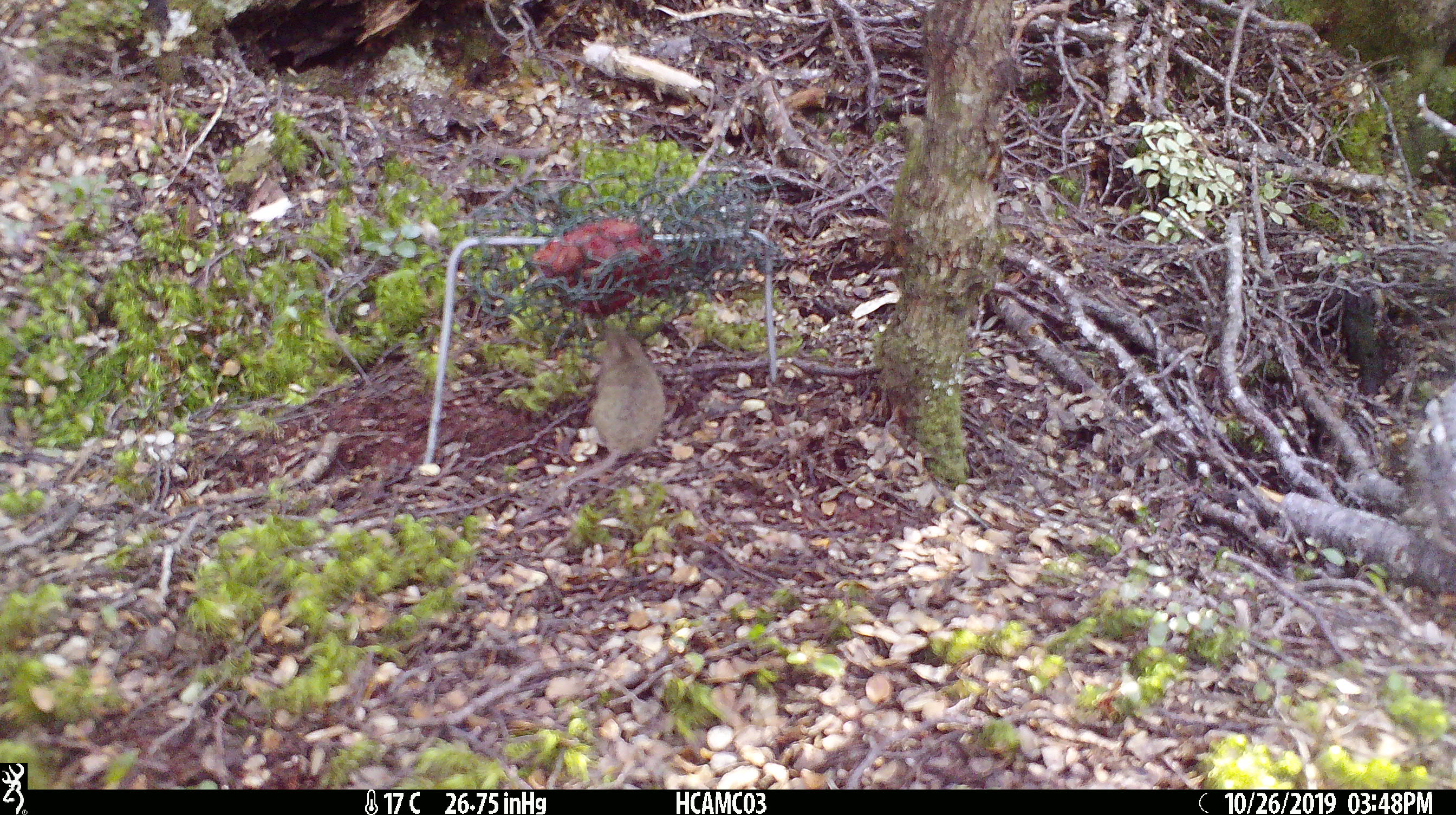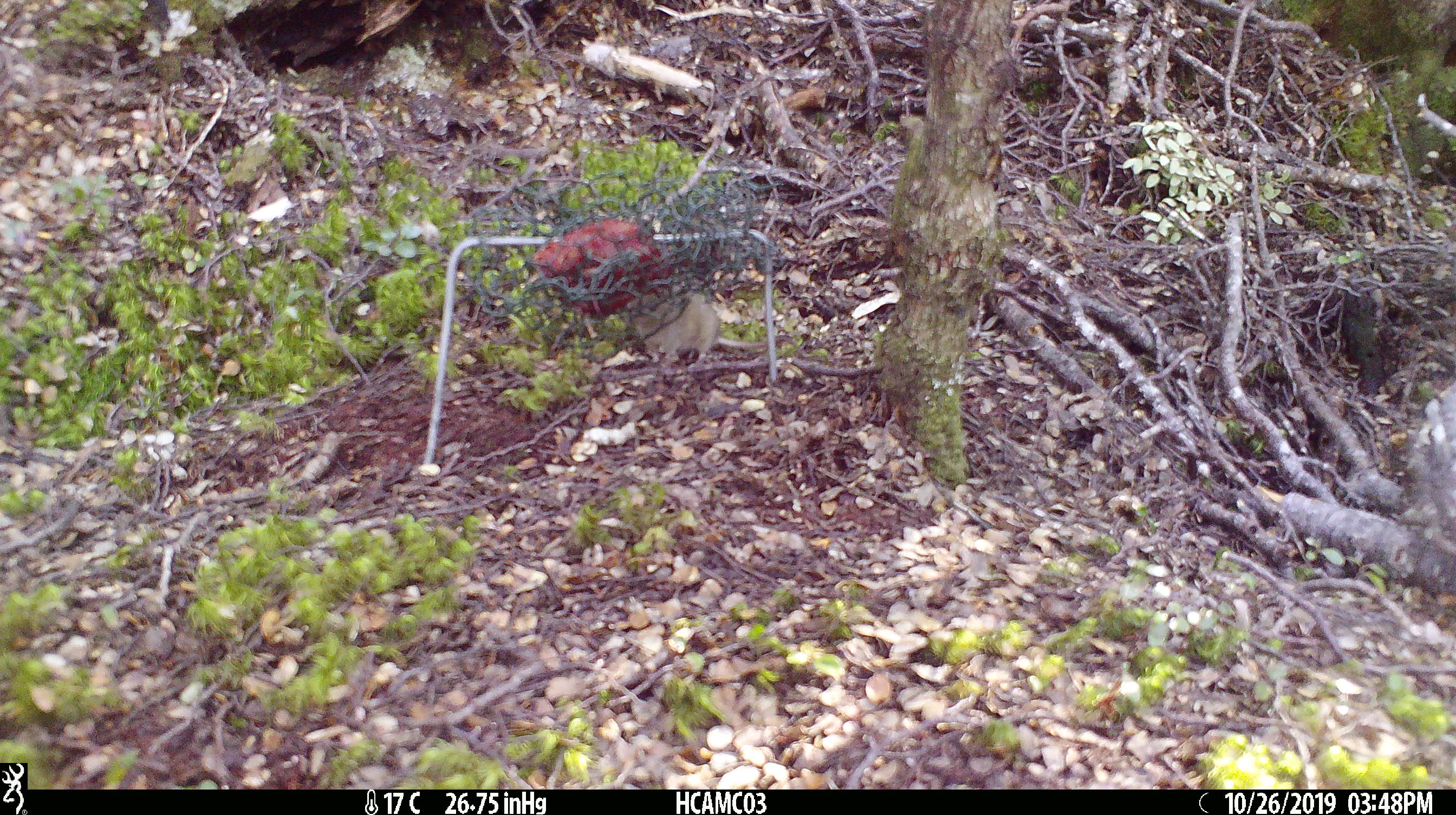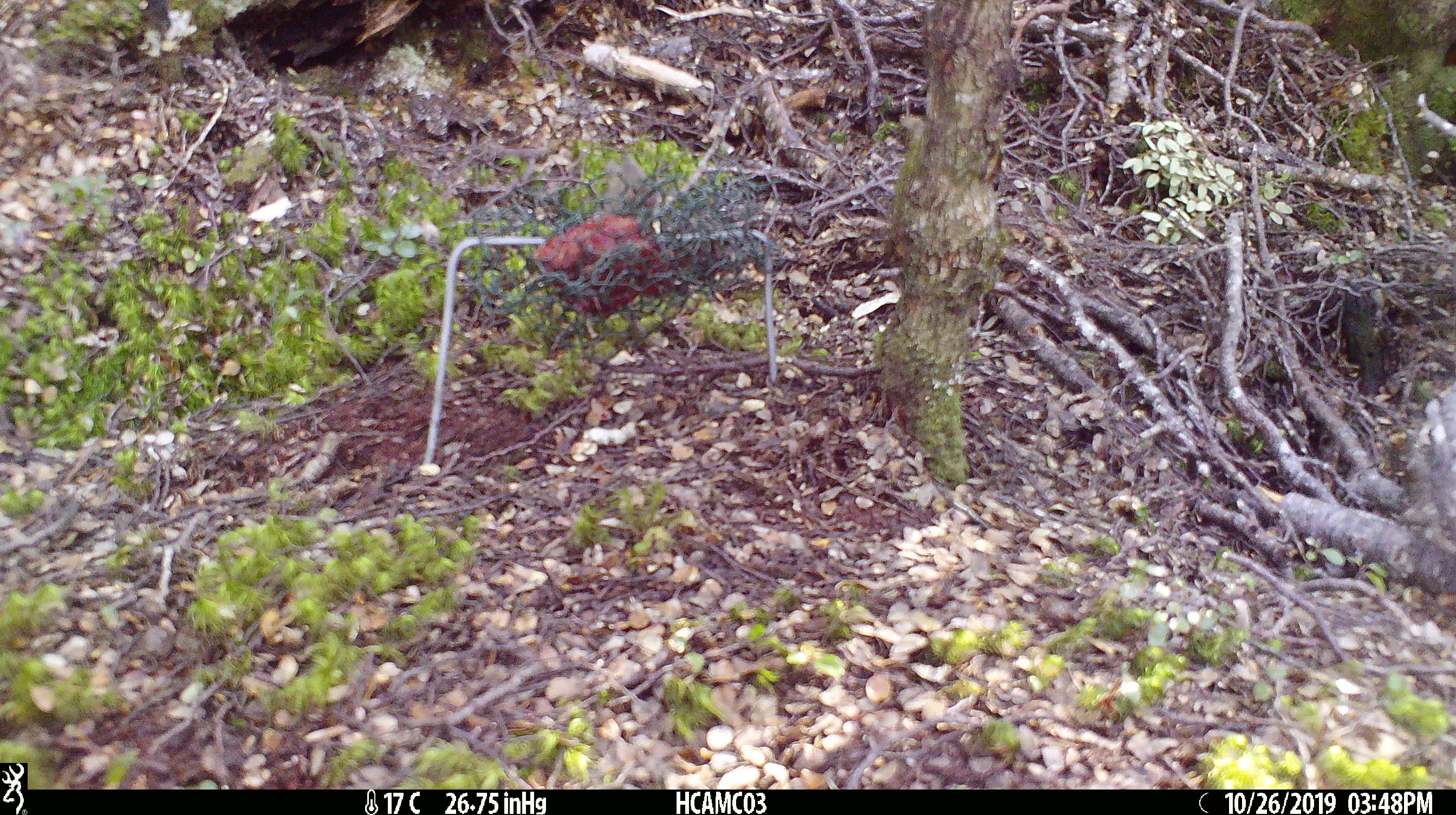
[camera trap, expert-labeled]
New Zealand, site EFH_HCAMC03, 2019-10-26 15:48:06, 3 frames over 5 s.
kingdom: Animalia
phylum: Chordata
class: Mammalia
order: Rodentia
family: Muridae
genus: Mus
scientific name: Mus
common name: mouse